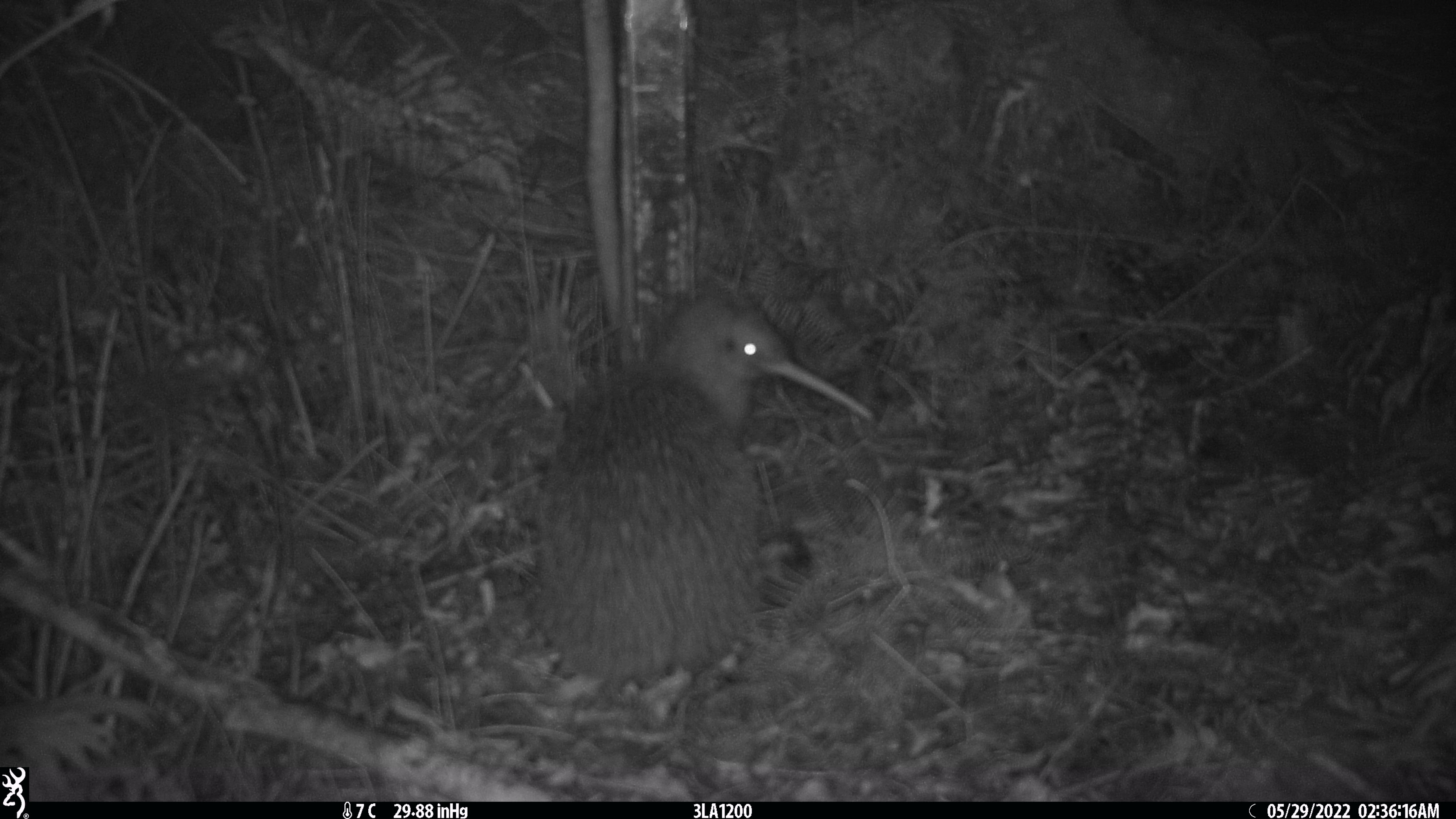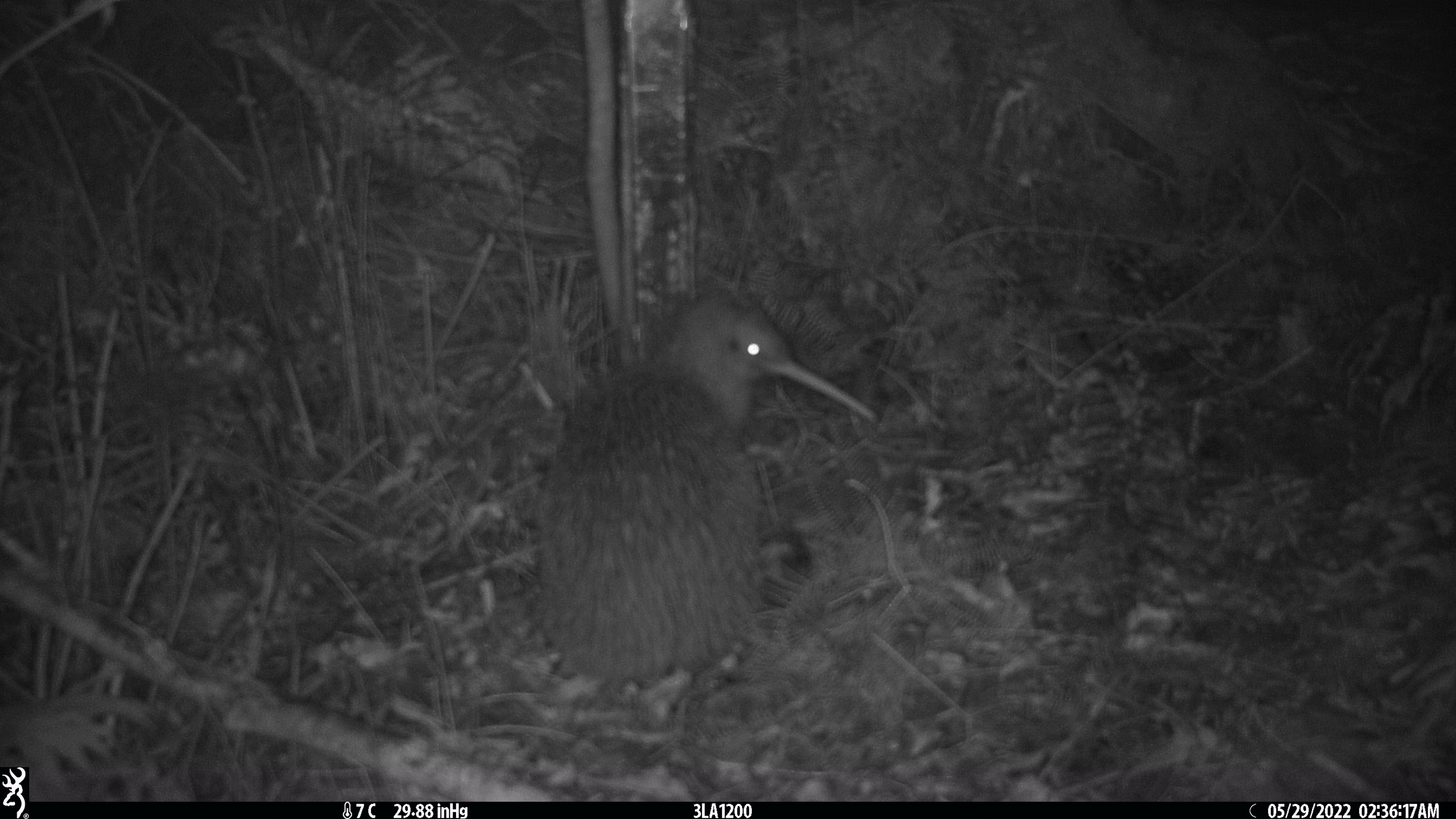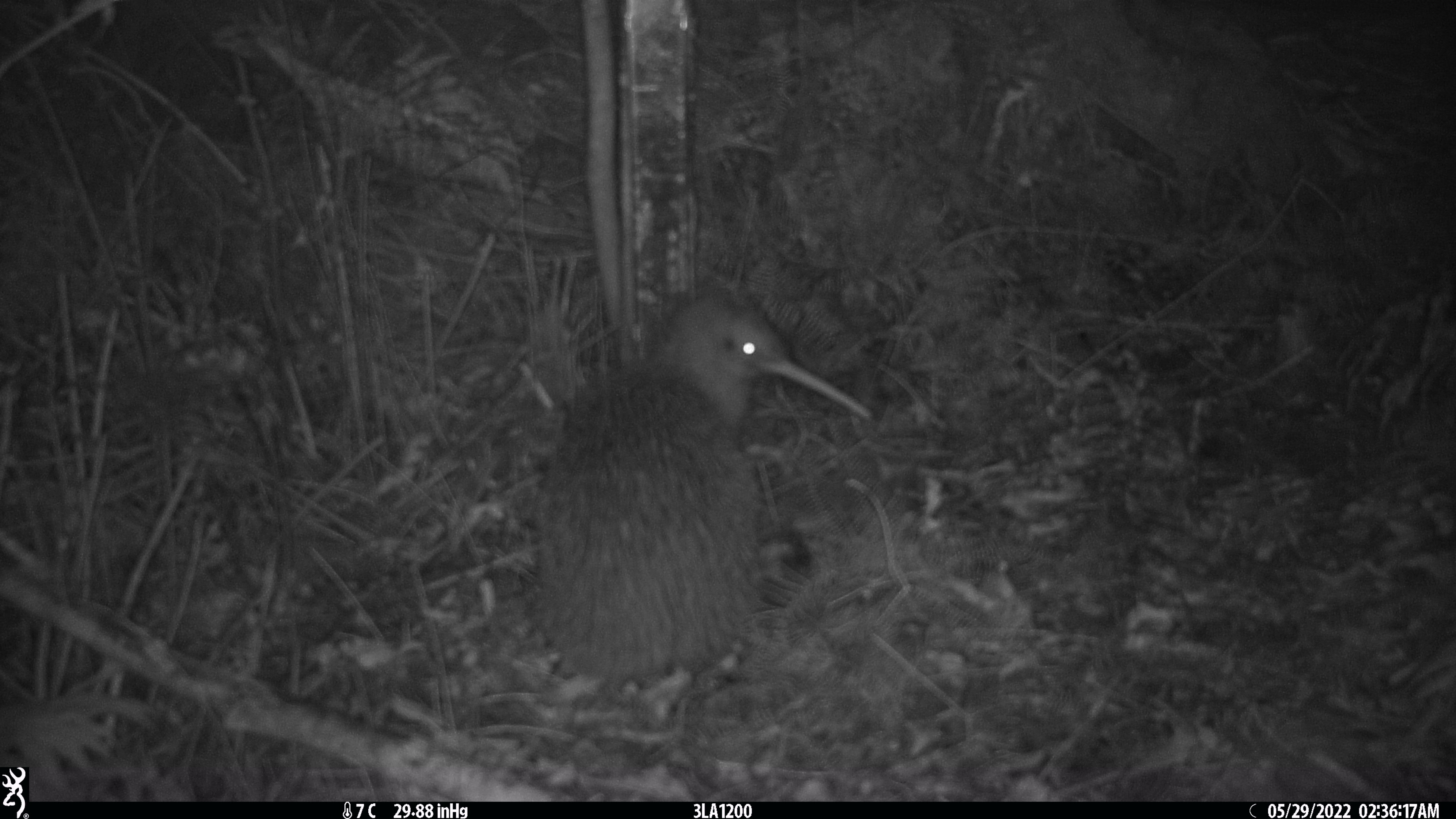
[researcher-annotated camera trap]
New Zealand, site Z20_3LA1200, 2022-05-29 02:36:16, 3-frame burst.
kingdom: Animalia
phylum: Chordata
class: Aves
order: Apterygiformes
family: Apterygidae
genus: Apteryx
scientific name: Apteryx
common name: kiwi